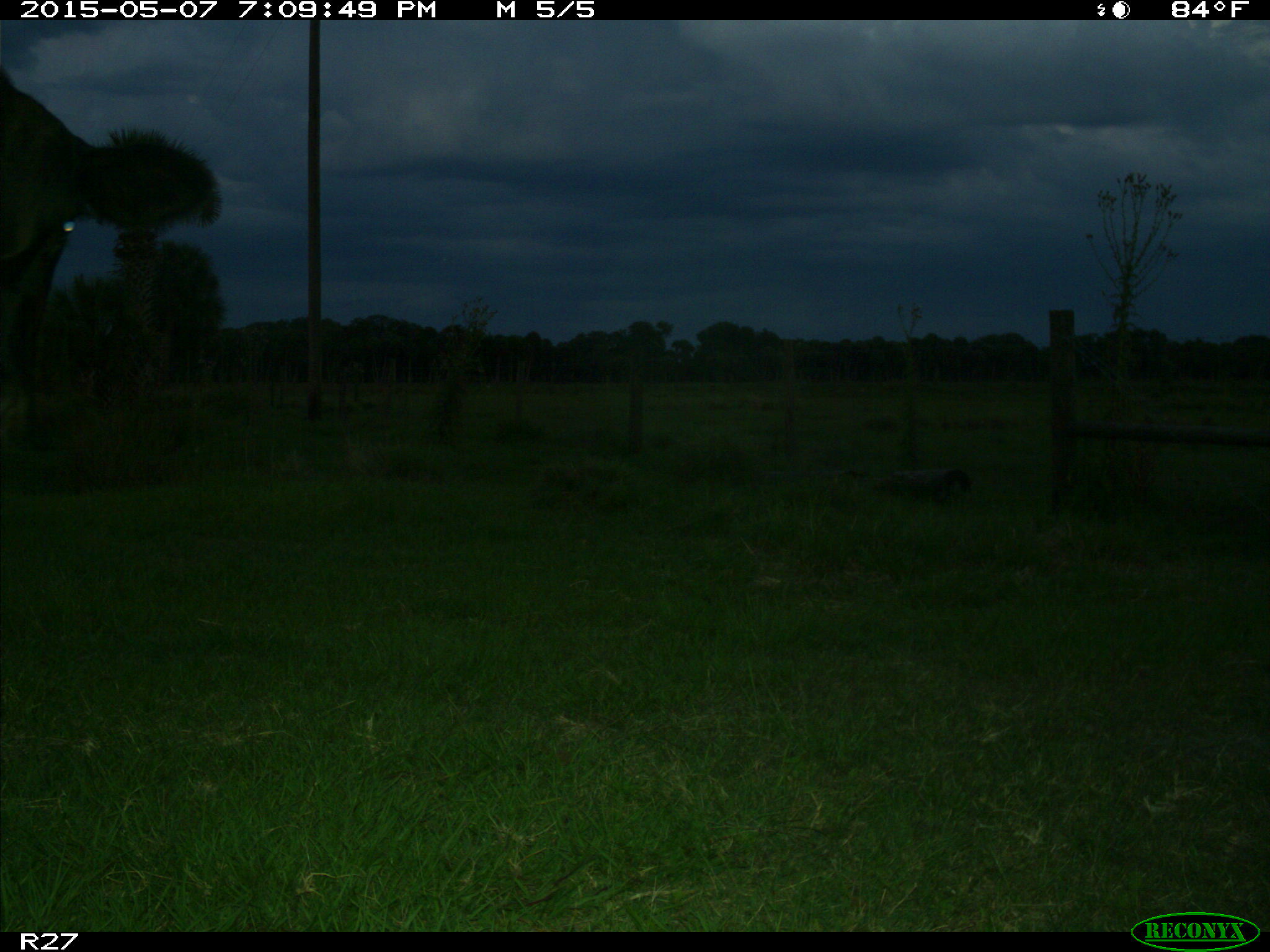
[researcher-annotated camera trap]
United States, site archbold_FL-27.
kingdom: Animalia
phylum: Chordata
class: Mammalia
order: Artiodactyla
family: Bovidae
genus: Bos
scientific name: Bos taurus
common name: domestic cow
Bos taurus (domestic cow).